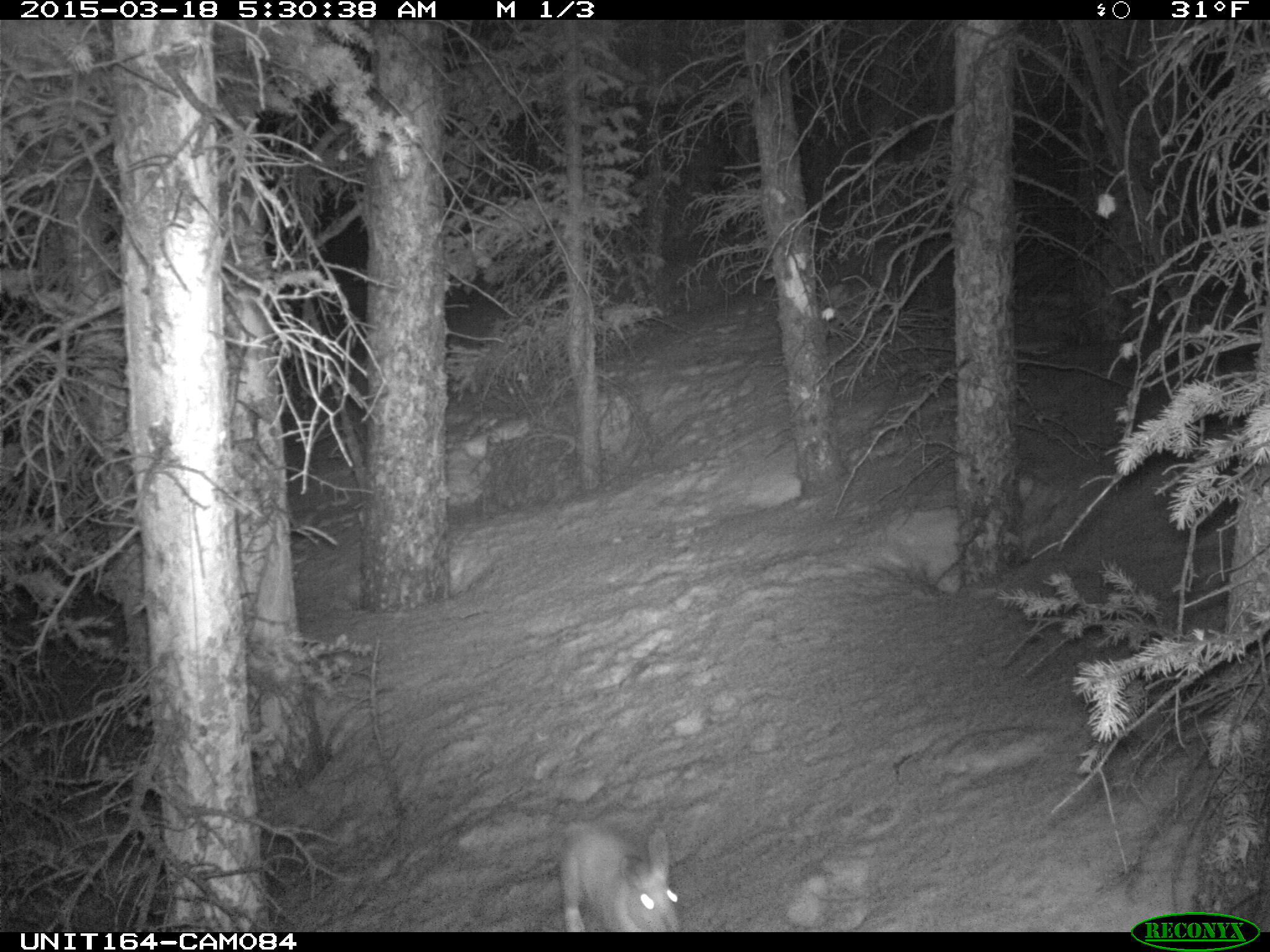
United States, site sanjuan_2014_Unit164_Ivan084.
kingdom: Animalia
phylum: Chordata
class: Mammalia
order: Lagomorpha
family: Leporidae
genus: Lepus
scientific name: Lepus americanus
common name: snowshoe hare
Lepus americanus (snowshoe hare).